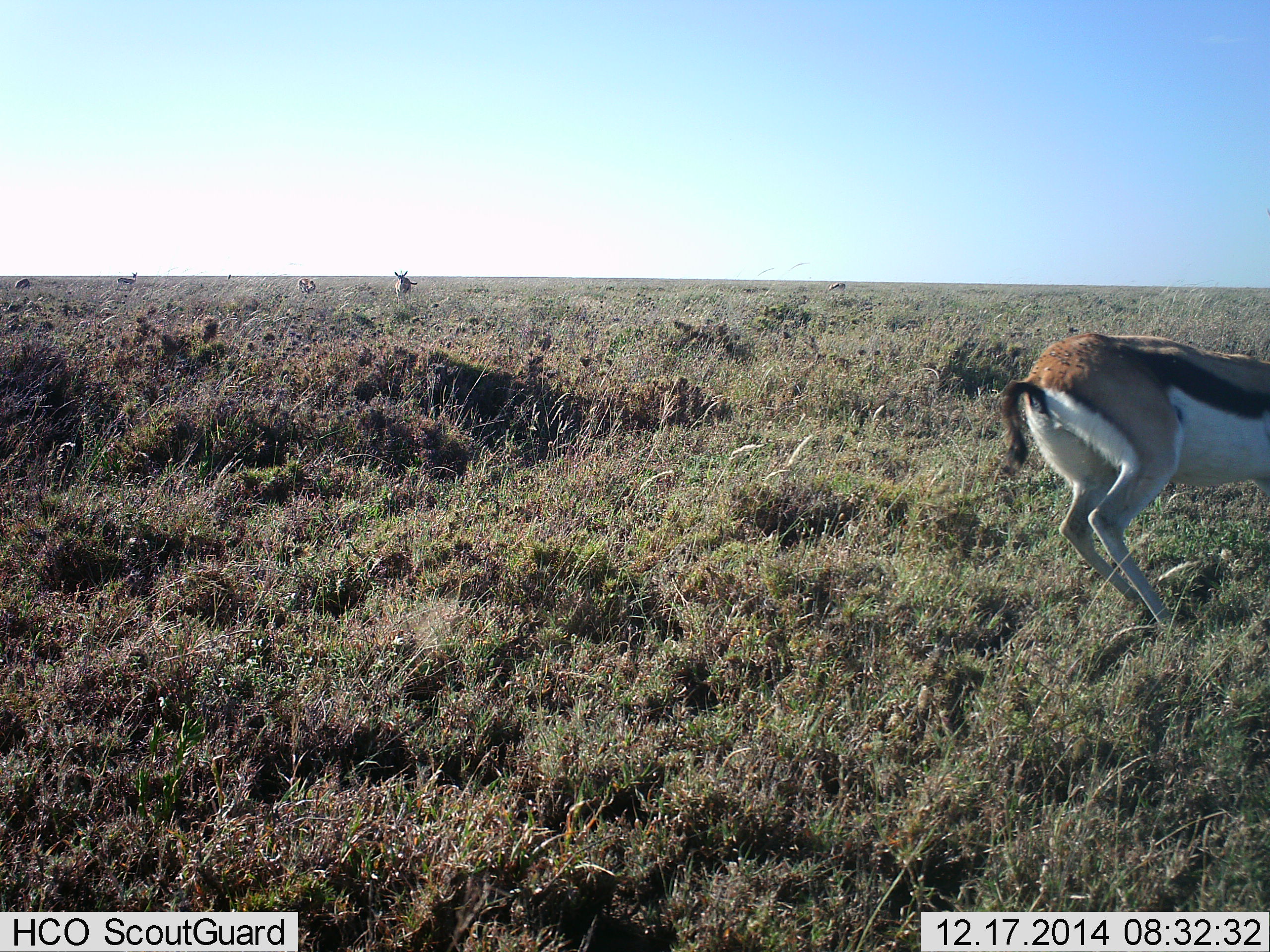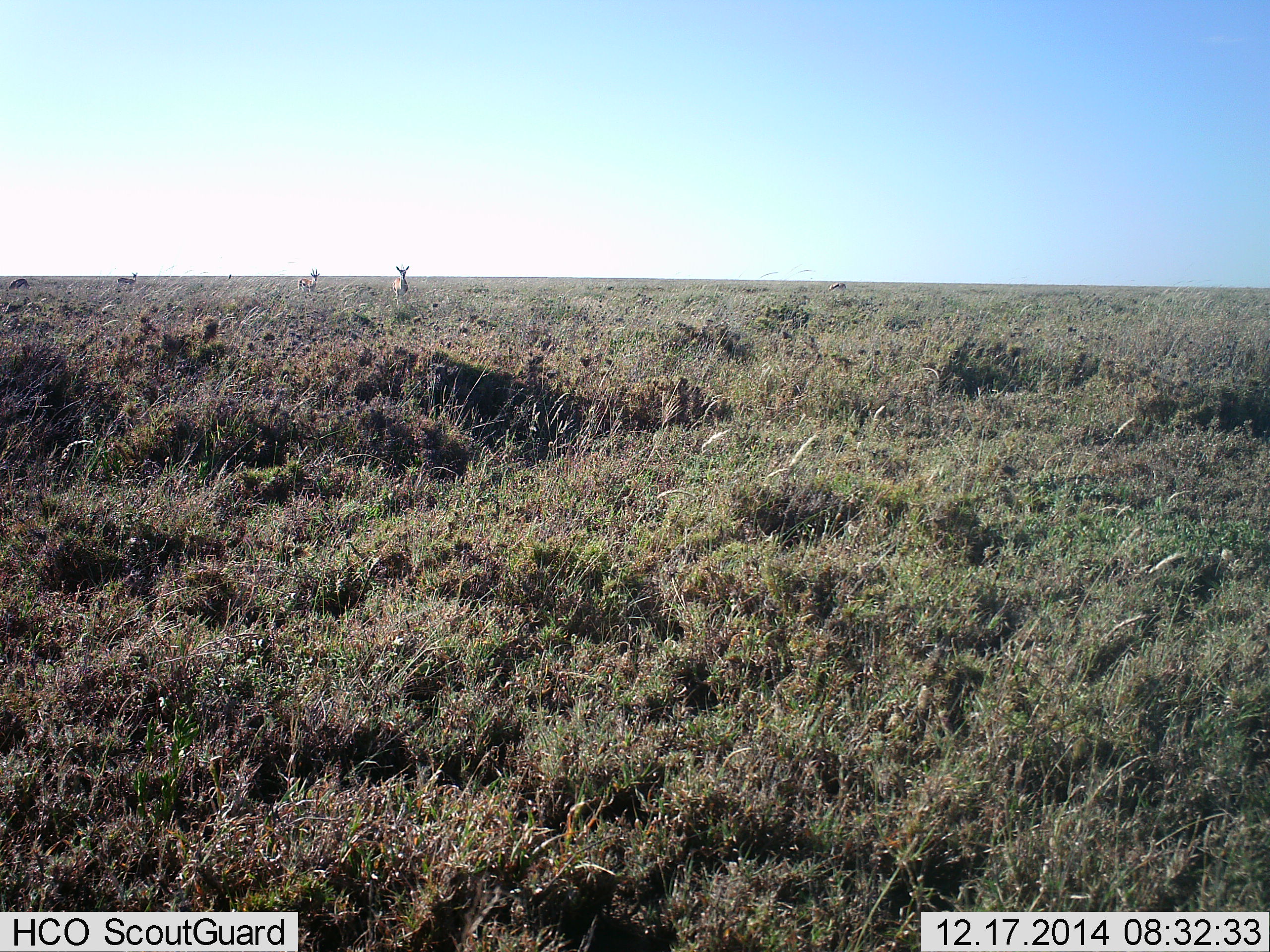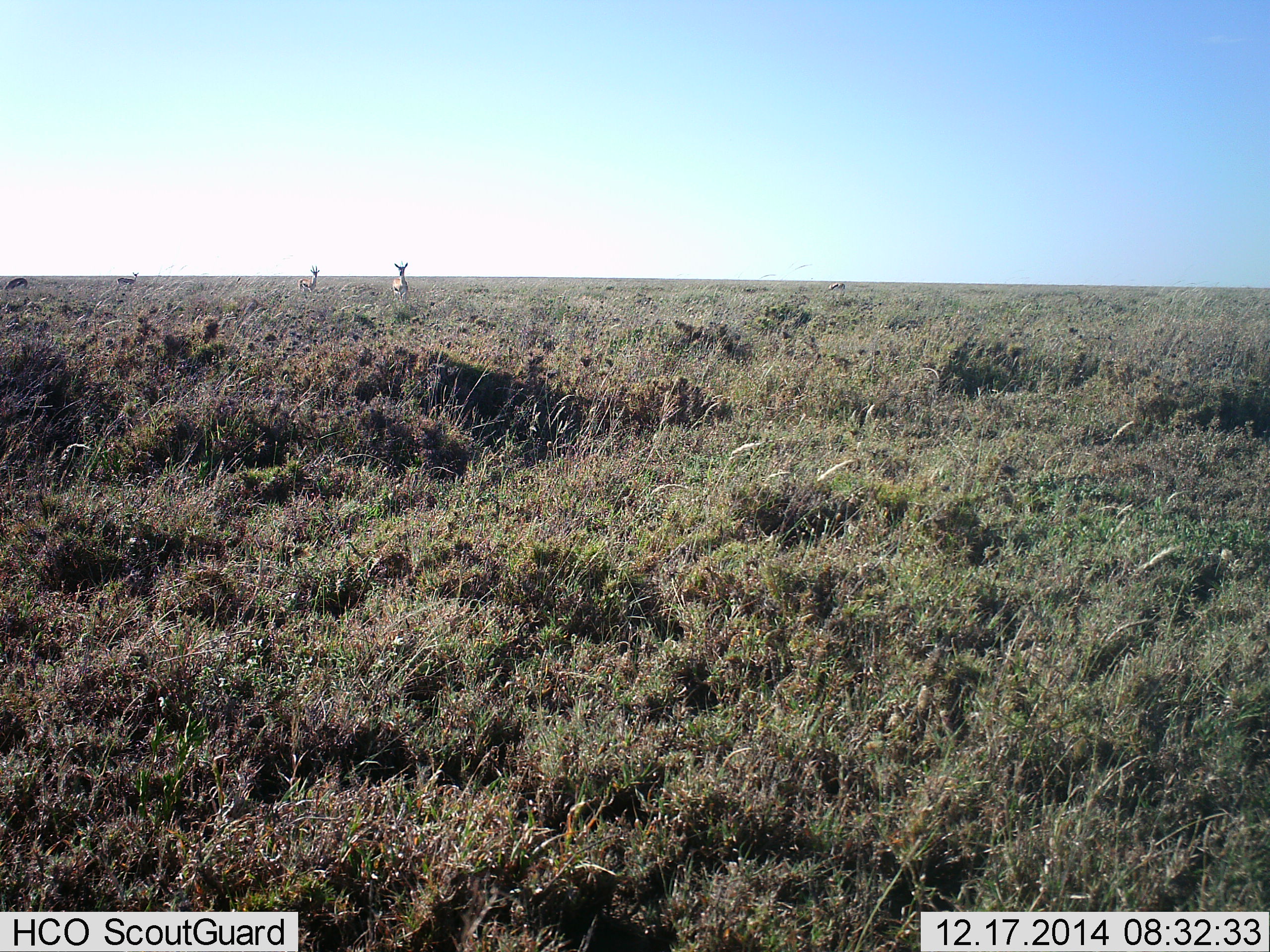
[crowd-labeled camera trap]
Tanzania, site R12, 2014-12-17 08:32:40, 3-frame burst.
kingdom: Animalia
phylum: Chordata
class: Mammalia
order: Artiodactyla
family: Bovidae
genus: Eudorcas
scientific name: Eudorcas thomsonii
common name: thomson's gazelle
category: gazellethomsons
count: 5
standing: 60%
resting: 0%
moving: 100%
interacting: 0%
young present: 0%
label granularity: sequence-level